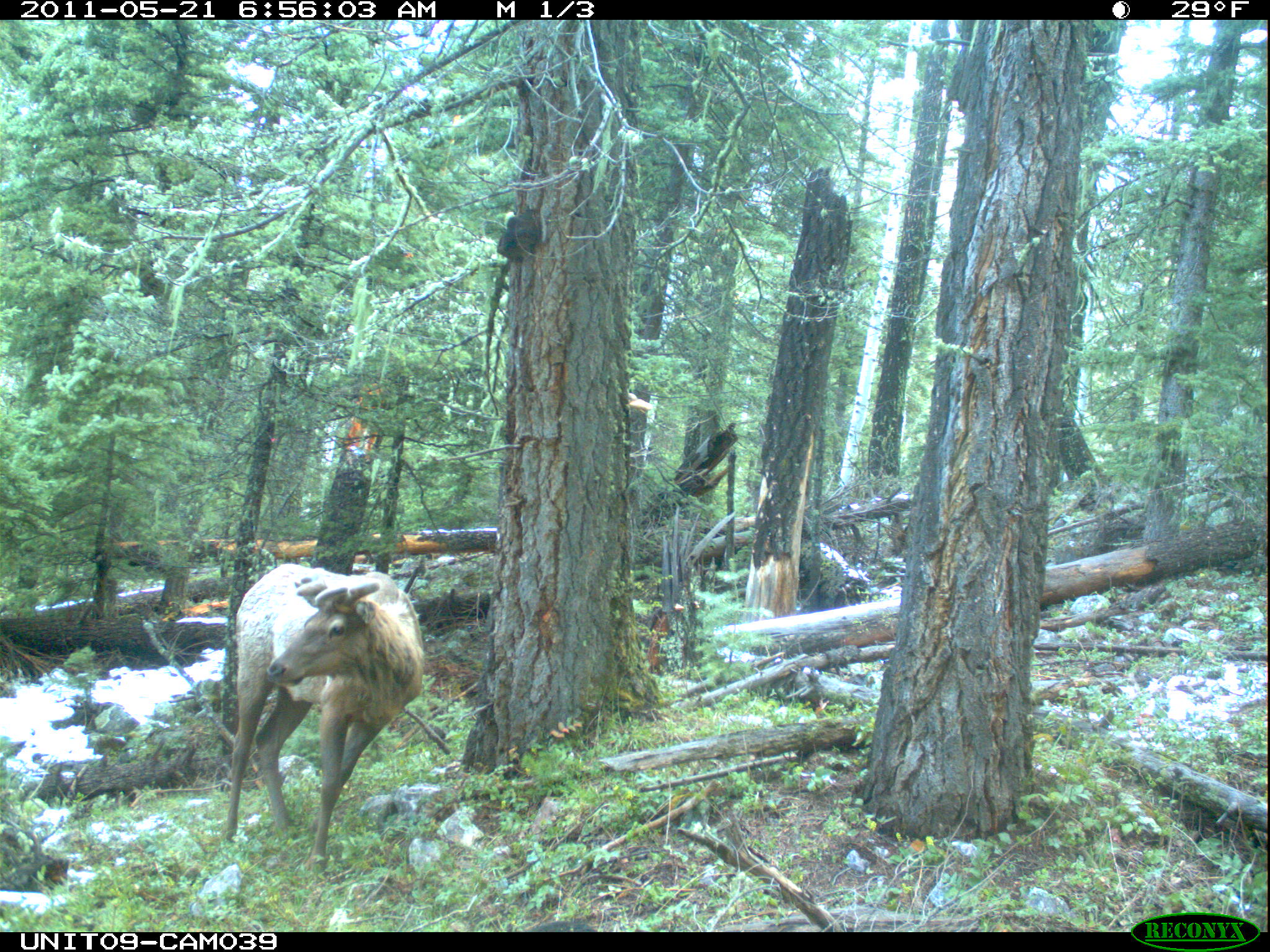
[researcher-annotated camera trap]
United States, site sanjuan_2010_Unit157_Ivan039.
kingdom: Animalia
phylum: Chordata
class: Mammalia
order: Artiodactyla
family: Cervidae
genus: Cervus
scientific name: Cervus elaphus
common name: red deer